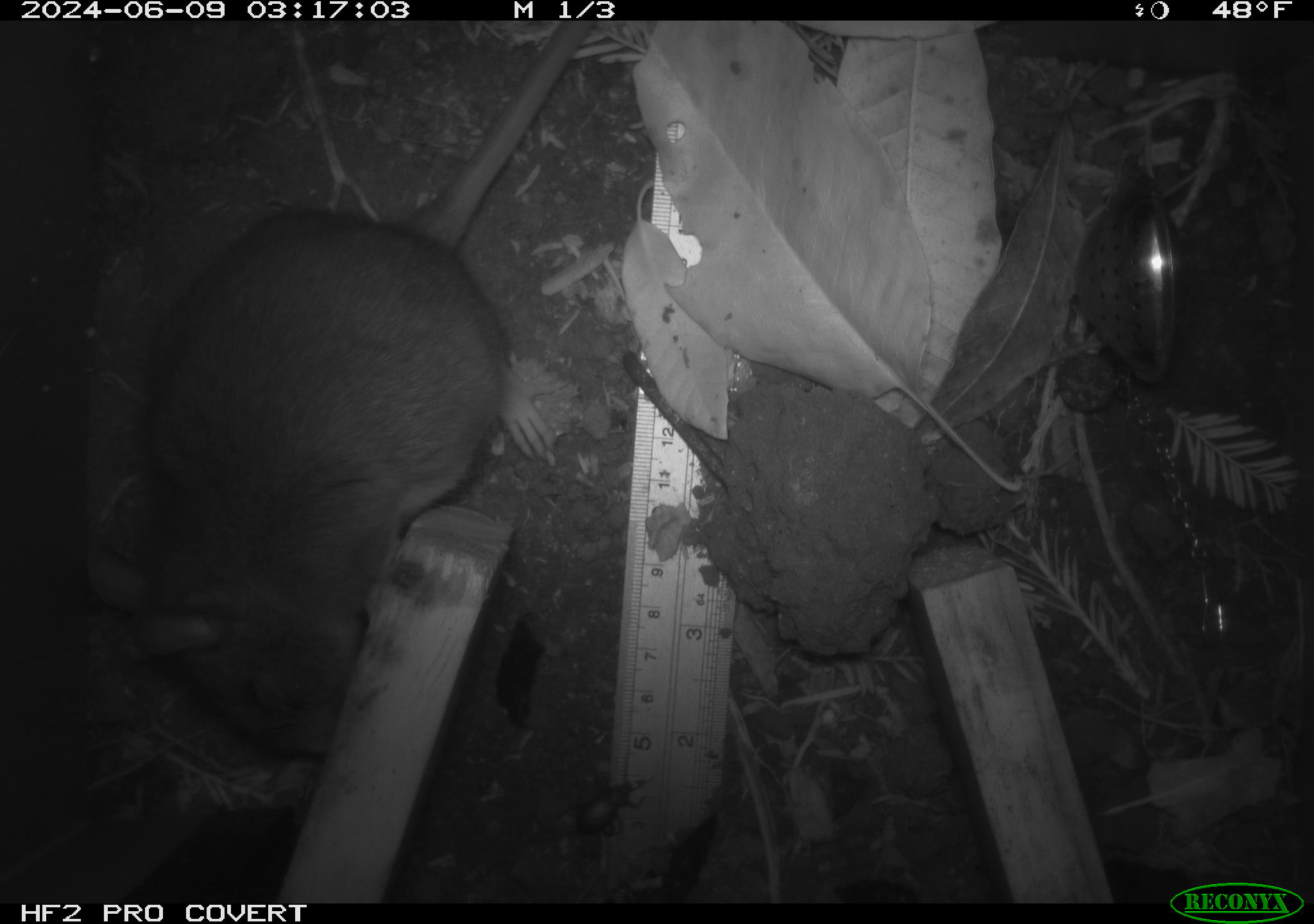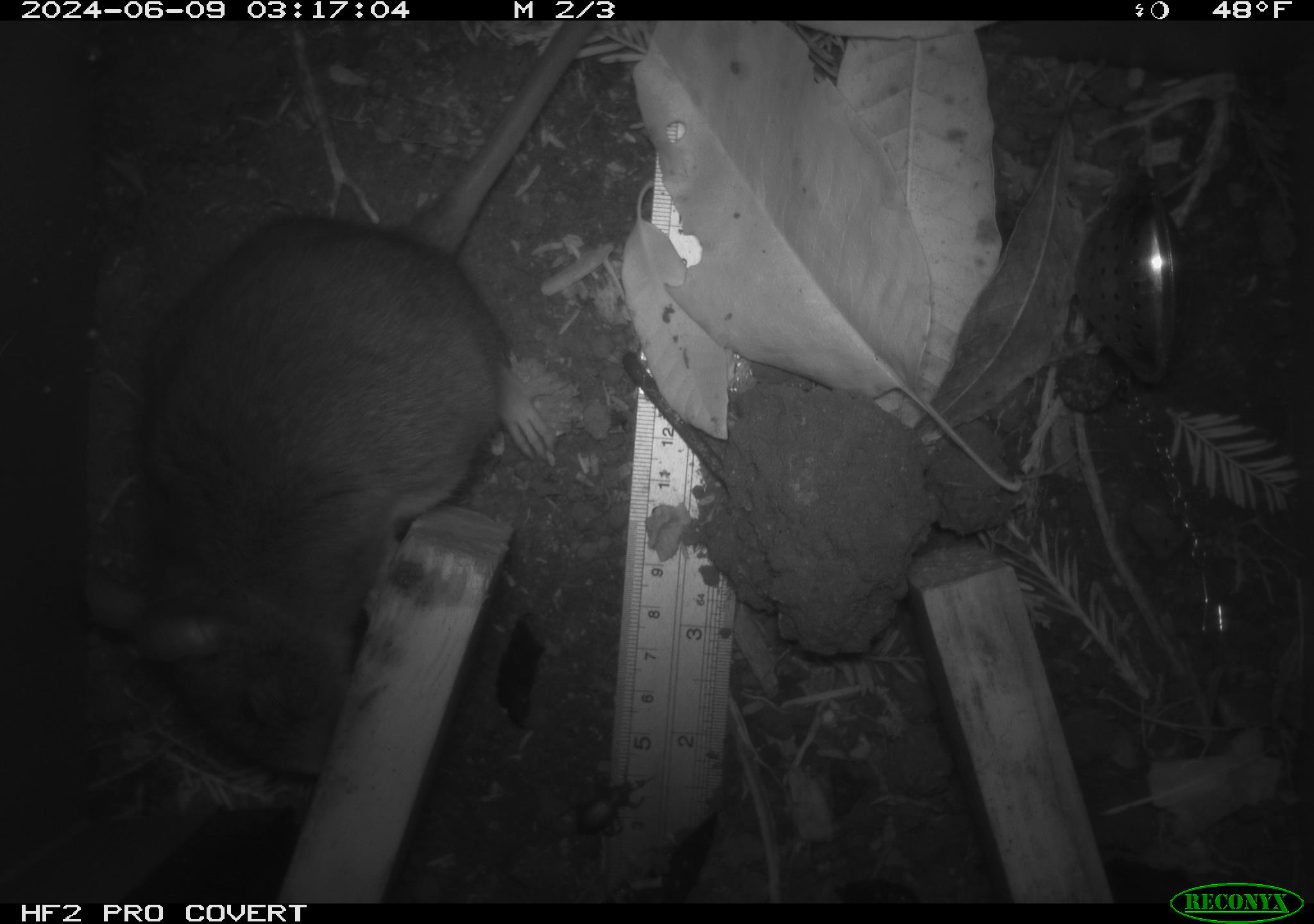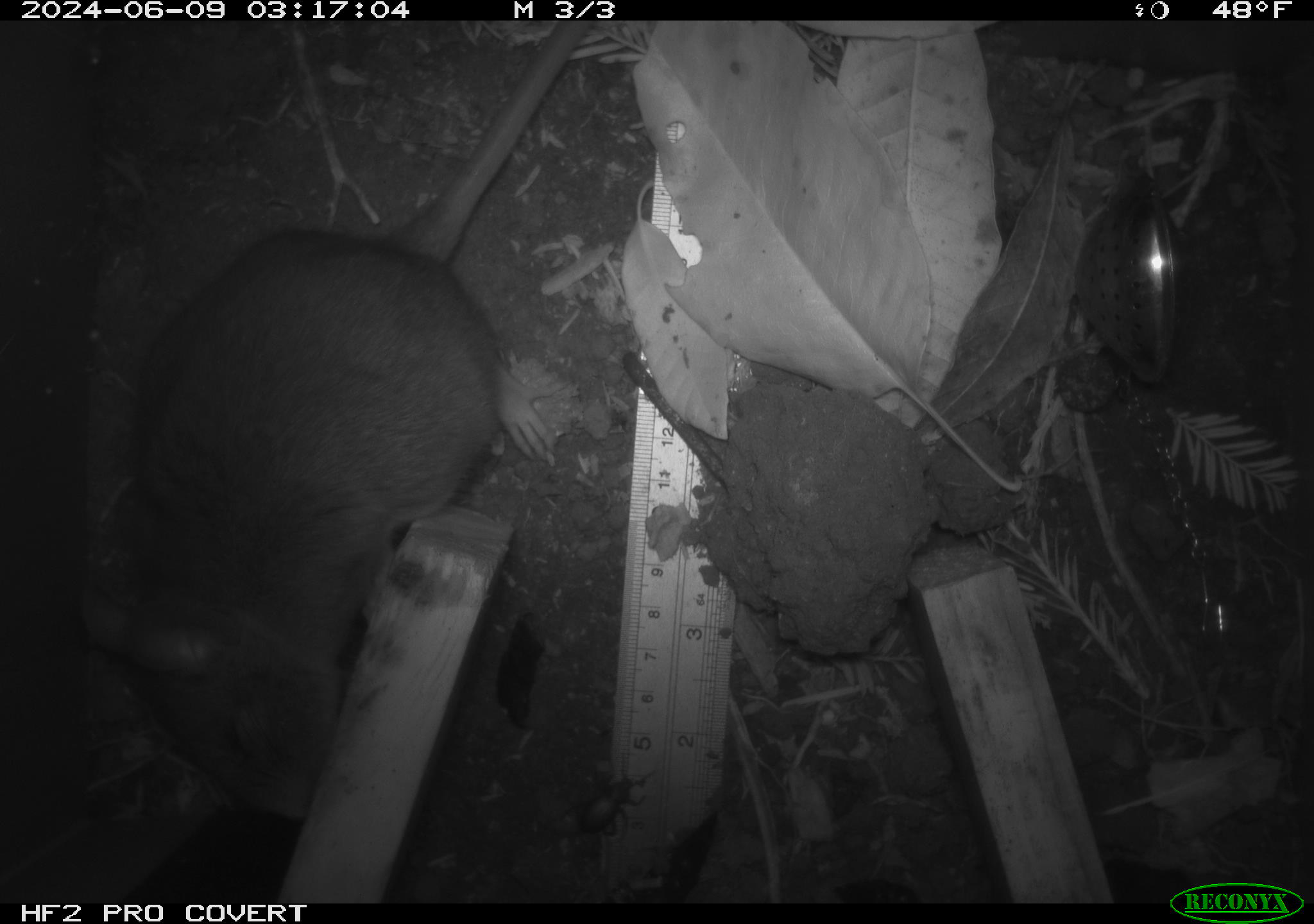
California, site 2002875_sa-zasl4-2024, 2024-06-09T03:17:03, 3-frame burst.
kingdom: Animalia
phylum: Chordata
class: Mammalia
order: Rodentia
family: Cricetidae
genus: Neotoma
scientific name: Neotoma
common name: pack rat or woodrat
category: neotoma species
Neotoma species (pack rat or woodrat) (Neotoma).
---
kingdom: Animalia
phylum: Arthropoda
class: Insecta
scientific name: Insecta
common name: insect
Insect (Insecta).